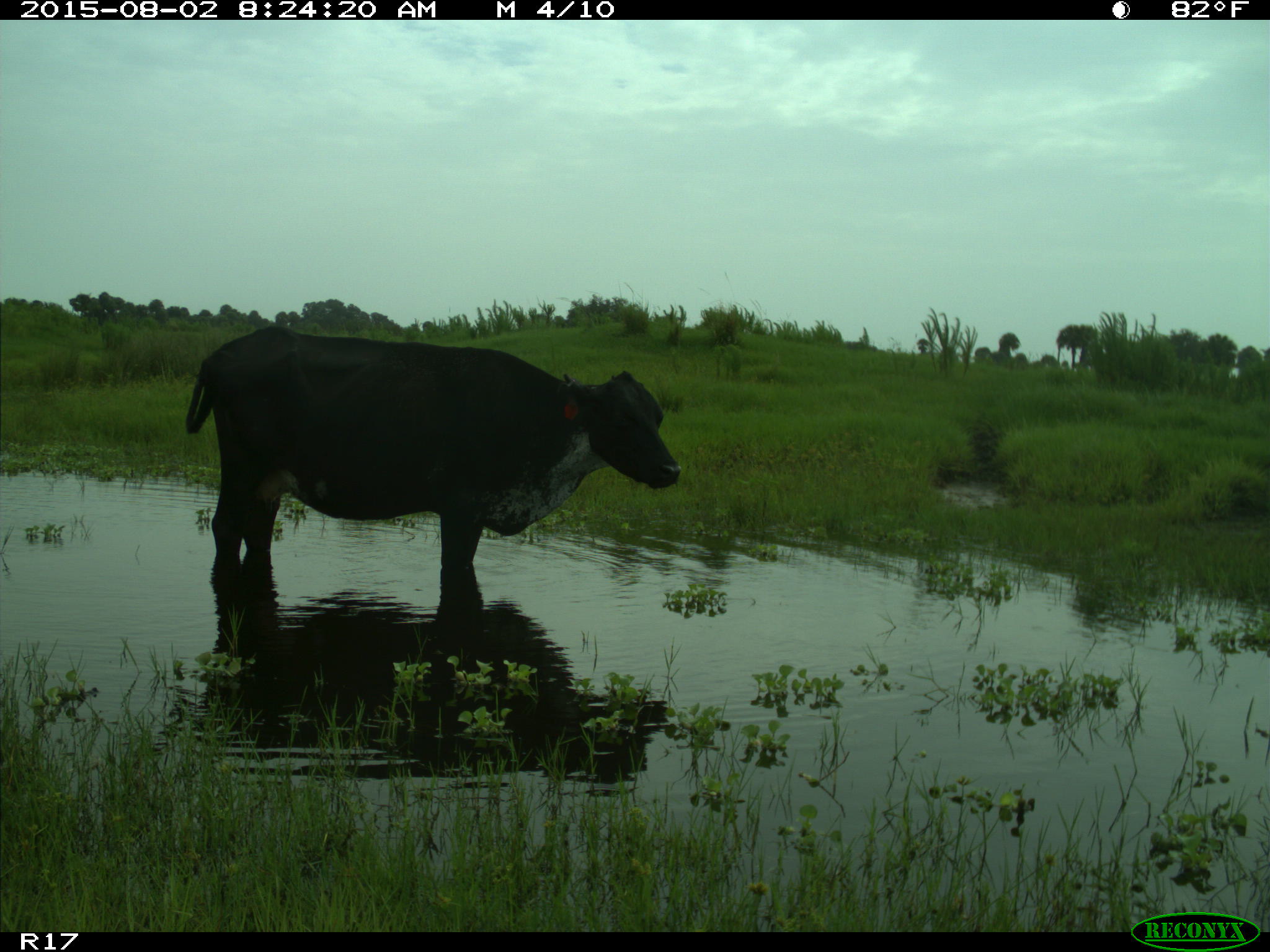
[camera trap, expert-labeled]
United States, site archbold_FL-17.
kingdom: Animalia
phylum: Chordata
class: Mammalia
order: Artiodactyla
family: Bovidae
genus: Bos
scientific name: Bos taurus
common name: domestic cow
Bos taurus (domestic cow).